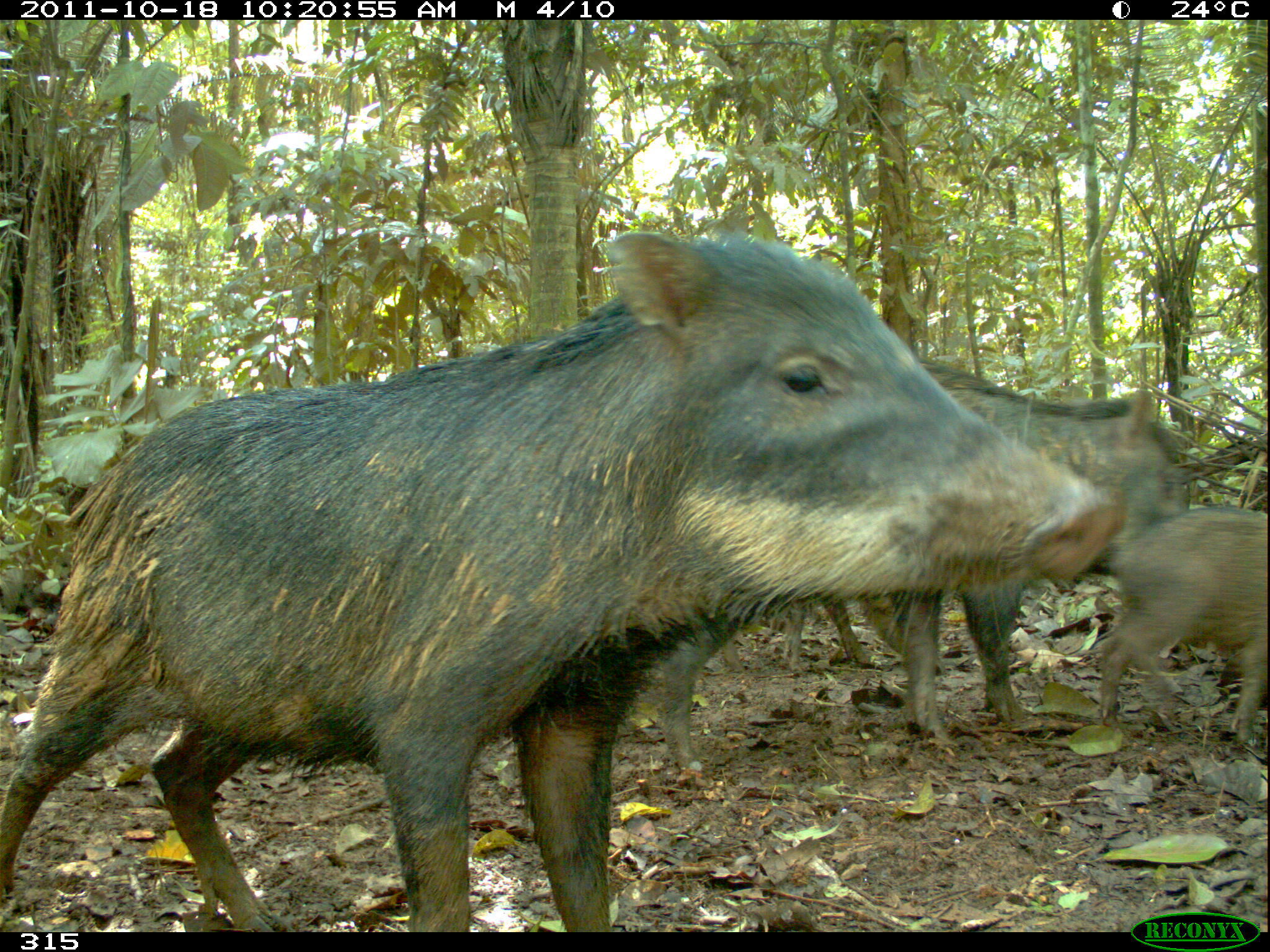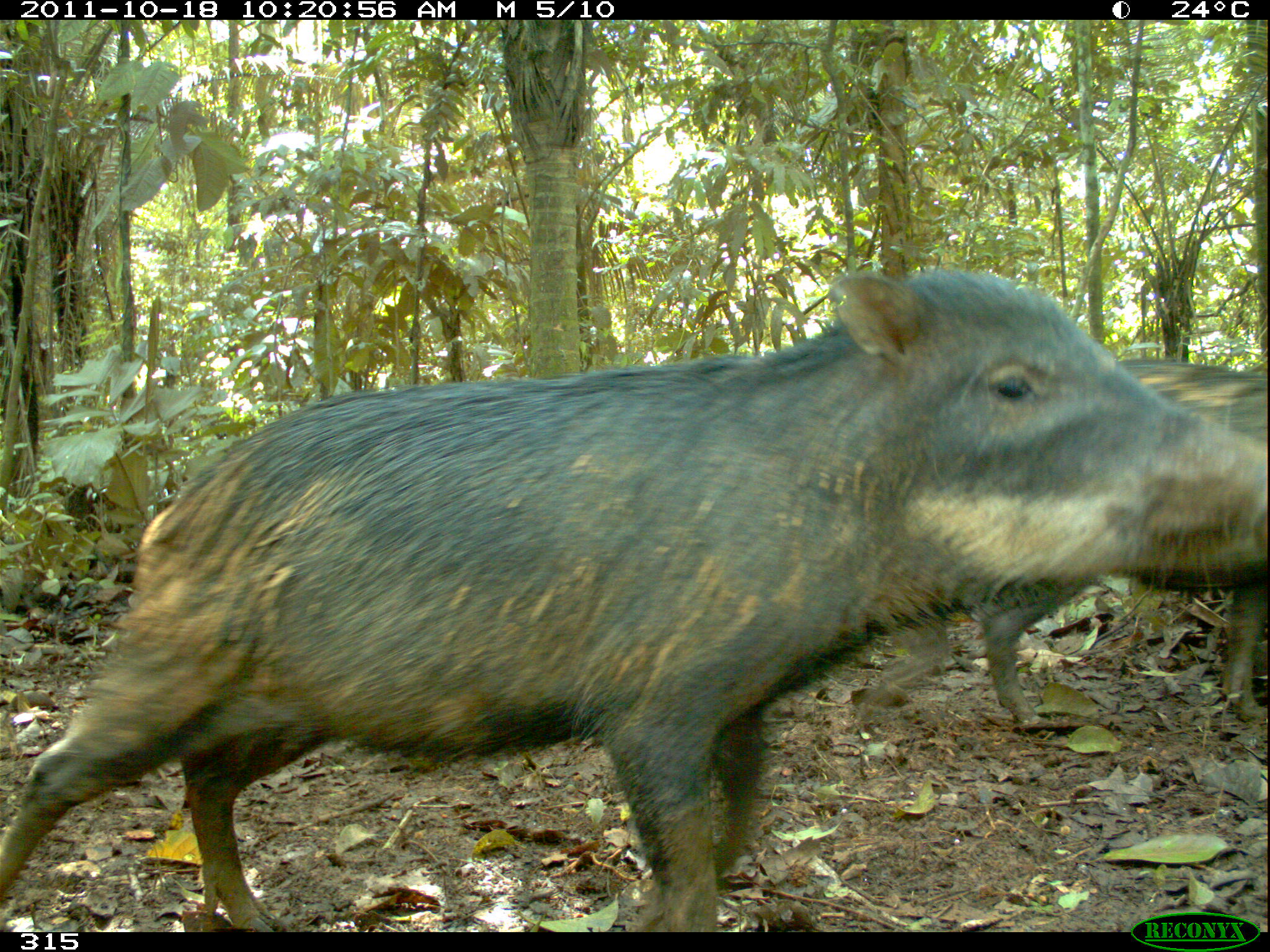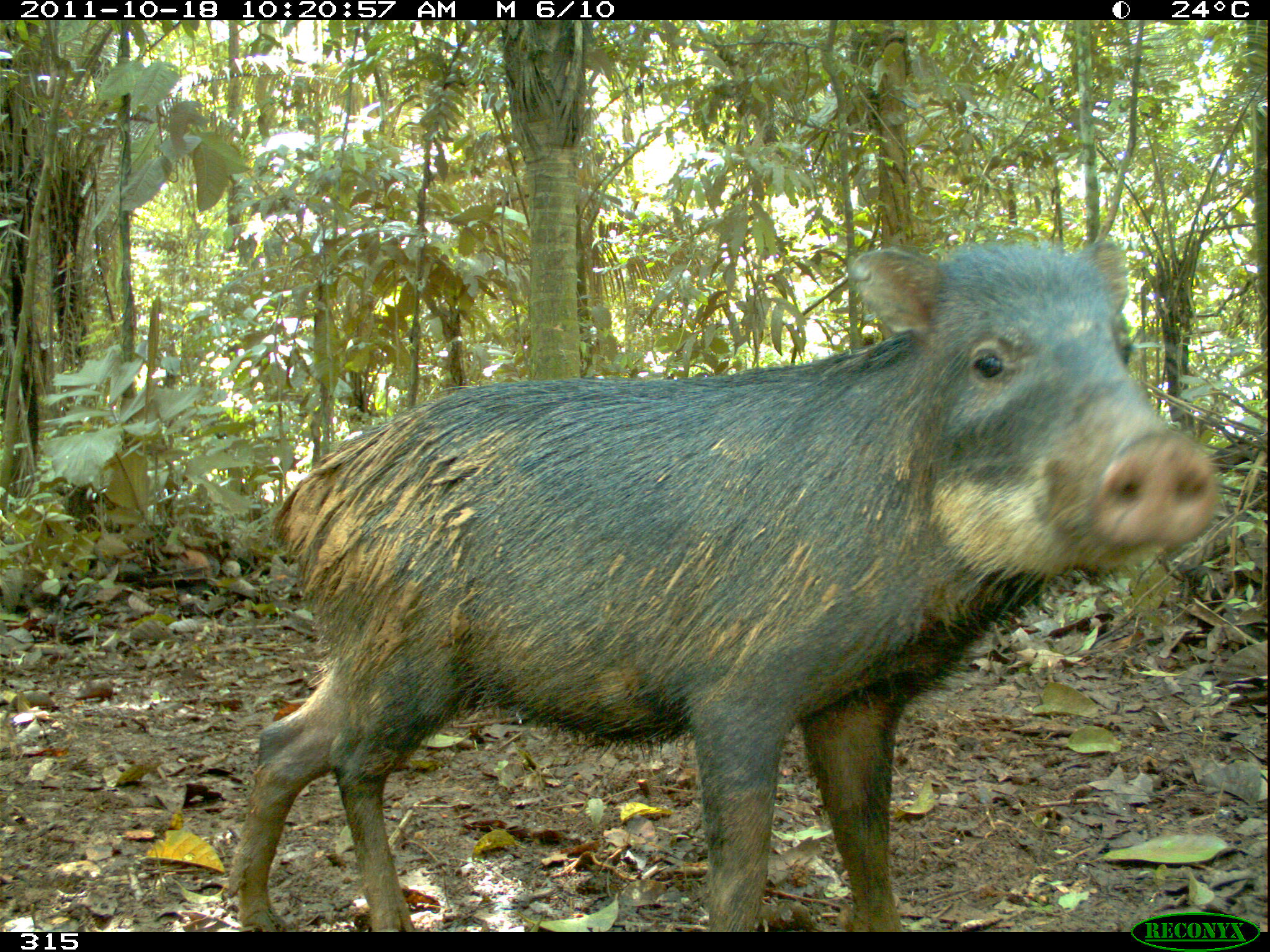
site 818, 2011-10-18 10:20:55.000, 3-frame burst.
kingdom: Animalia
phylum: Chordata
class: Mammalia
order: Artiodactyla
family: Tayassuidae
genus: Tayassu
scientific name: Tayassu pecari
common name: white-lipped peccary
Tayassu pecari (white-lipped peccary).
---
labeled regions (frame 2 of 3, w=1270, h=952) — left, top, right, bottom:
tayassu pecari: 0, 270, 1270, 932; 915, 357, 1270, 729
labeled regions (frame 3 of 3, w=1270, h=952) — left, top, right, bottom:
tayassu pecari: 222, 235, 1215, 928